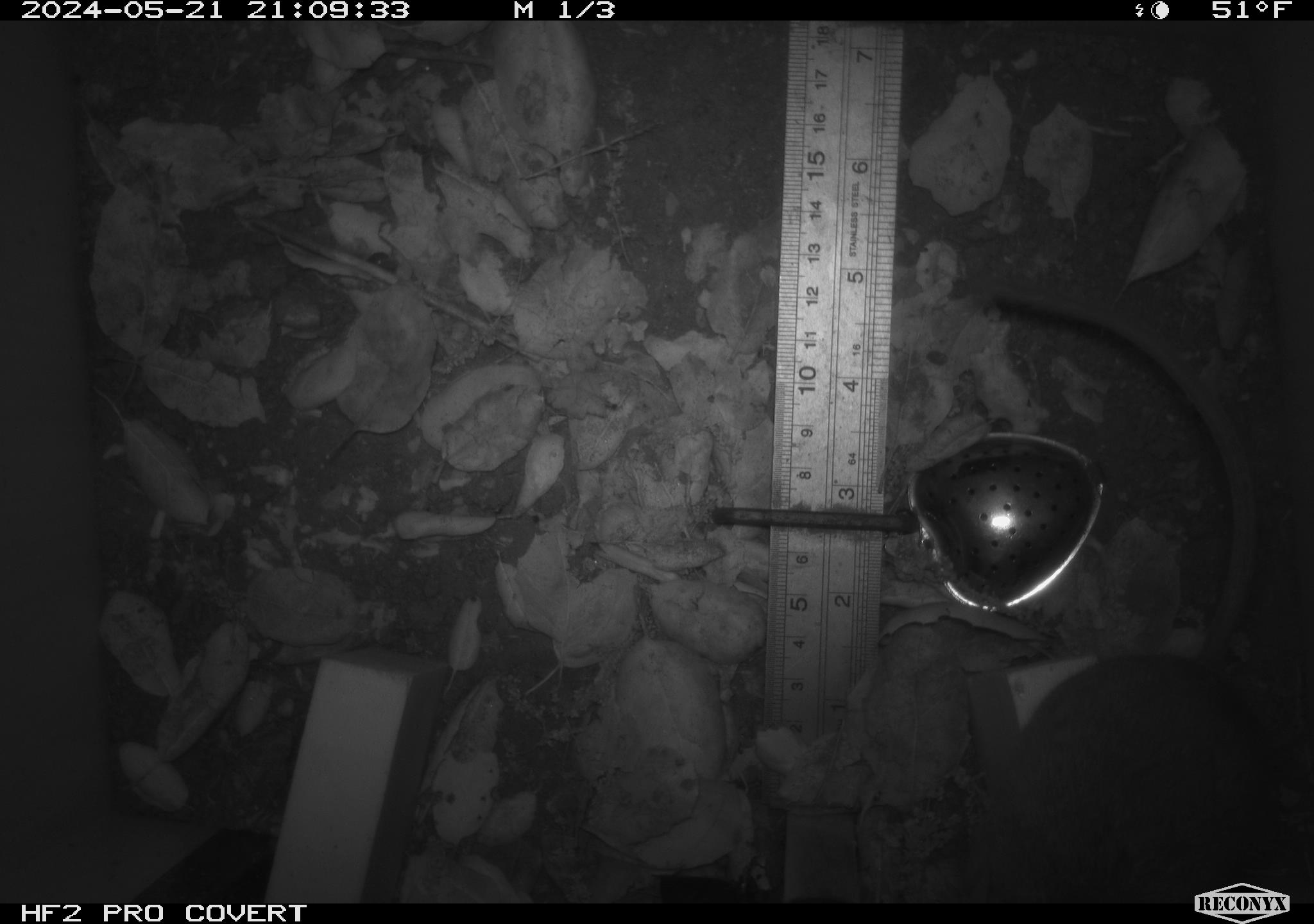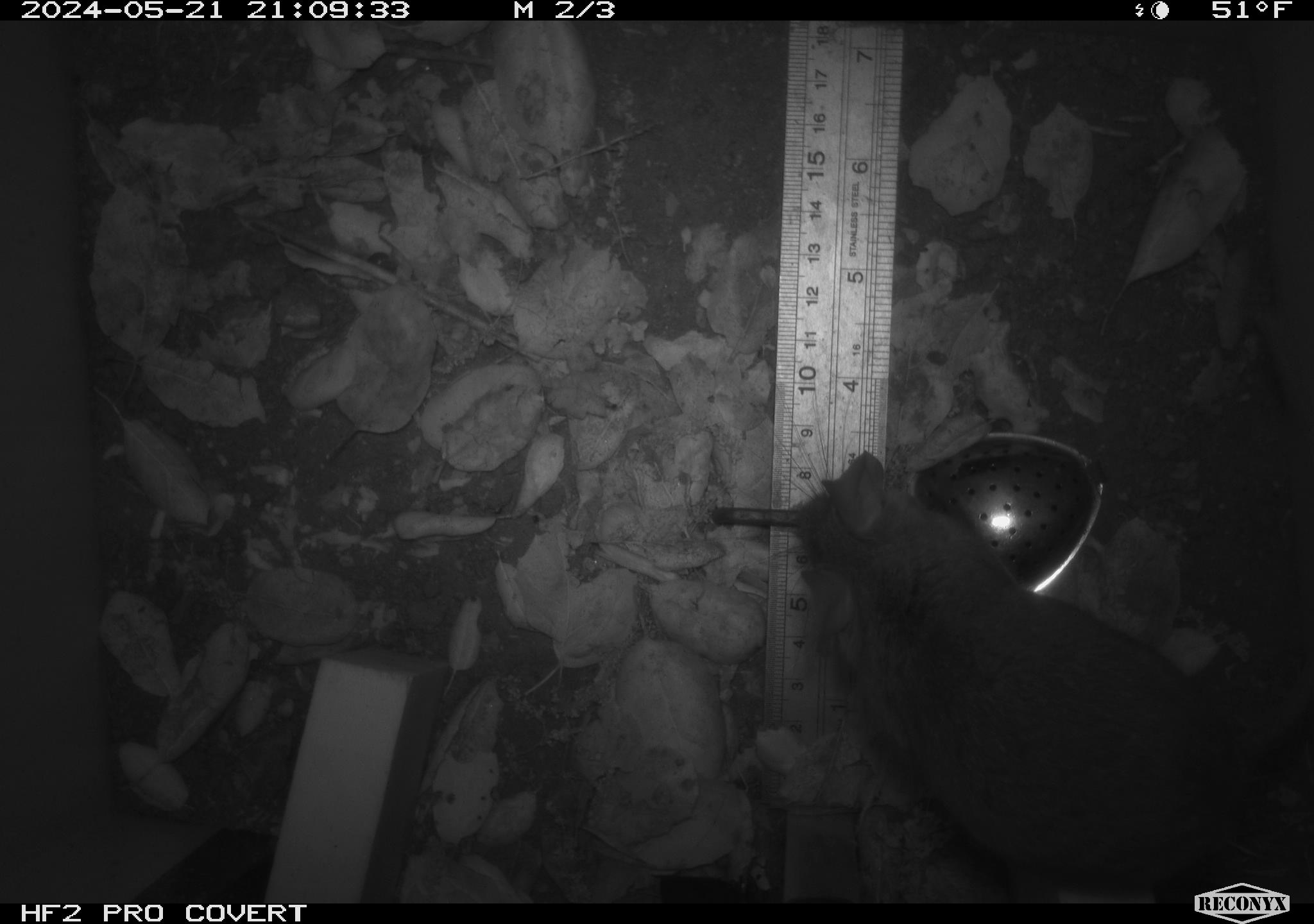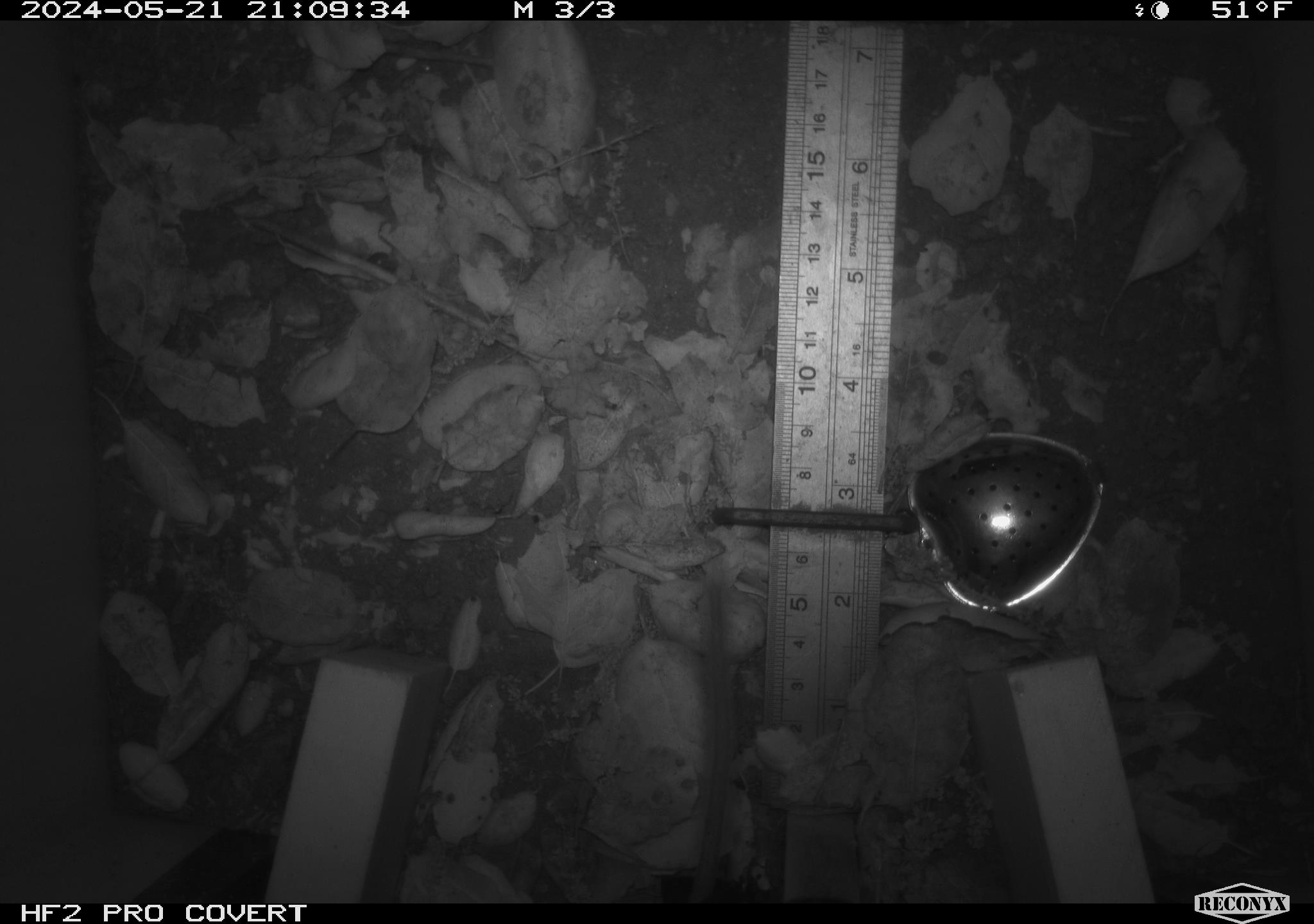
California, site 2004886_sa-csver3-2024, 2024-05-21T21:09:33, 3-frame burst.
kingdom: Animalia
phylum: Chordata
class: Mammalia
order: Rodentia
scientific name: Rodentia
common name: rodent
Rodent (Rodentia).